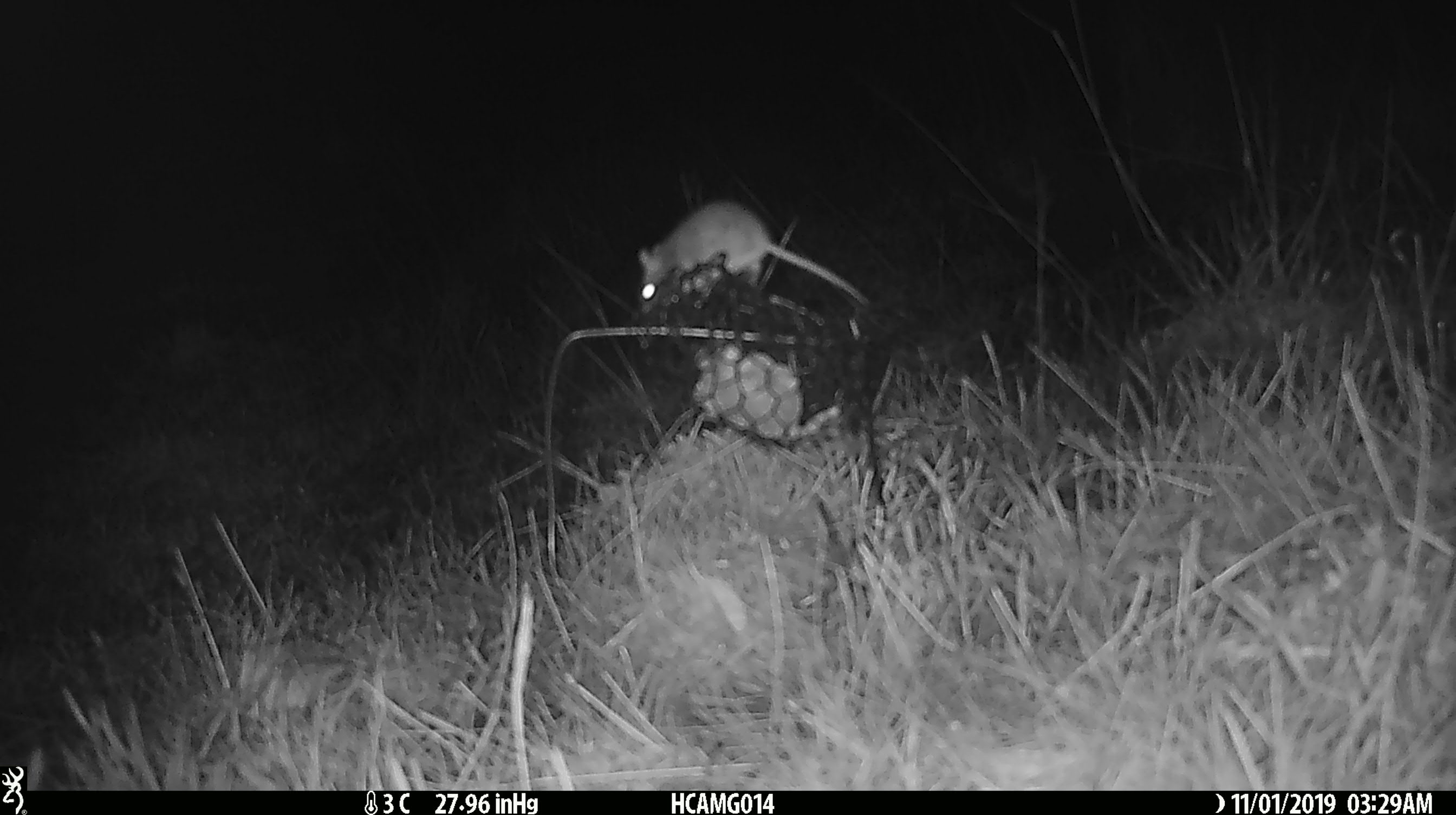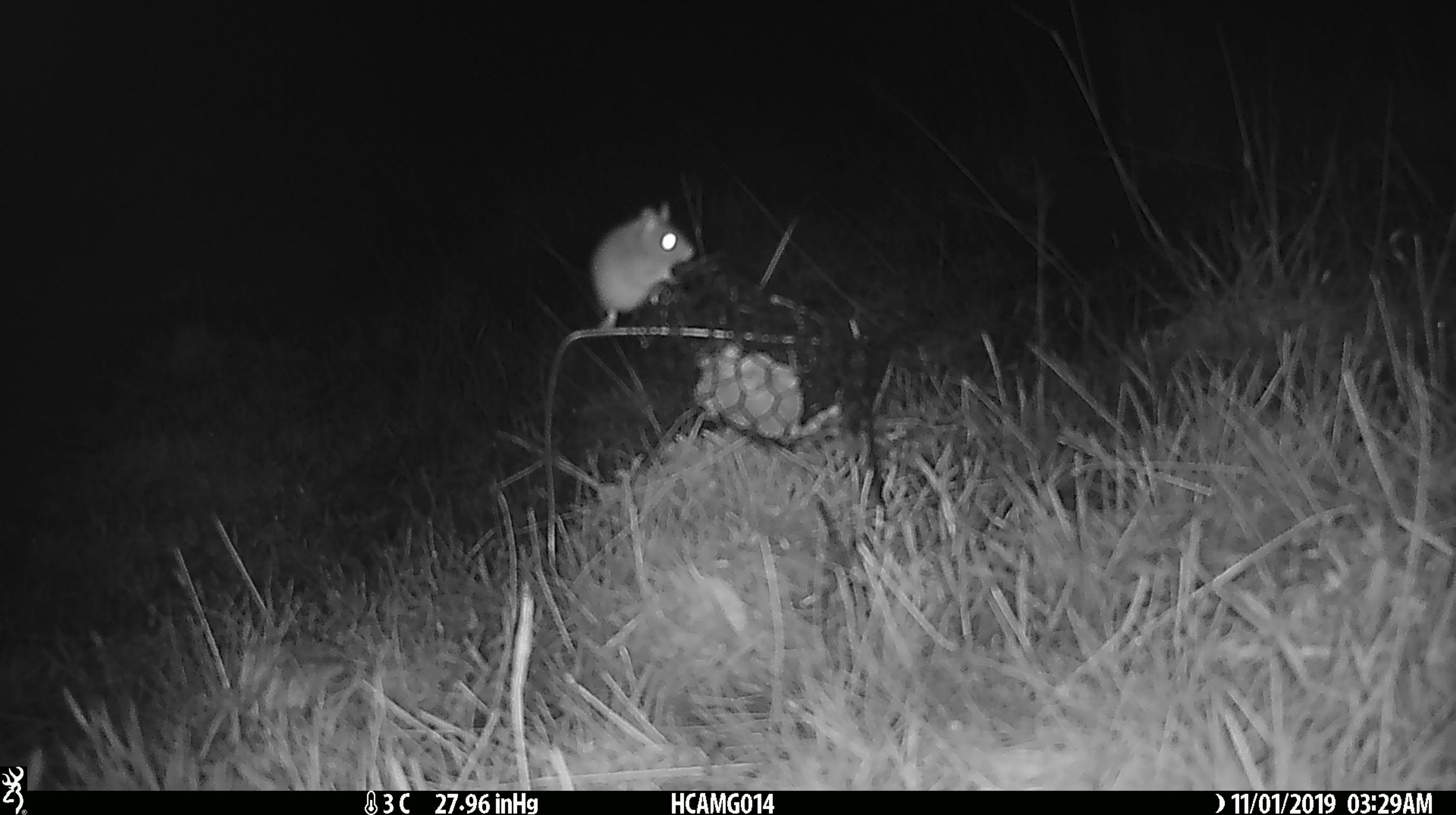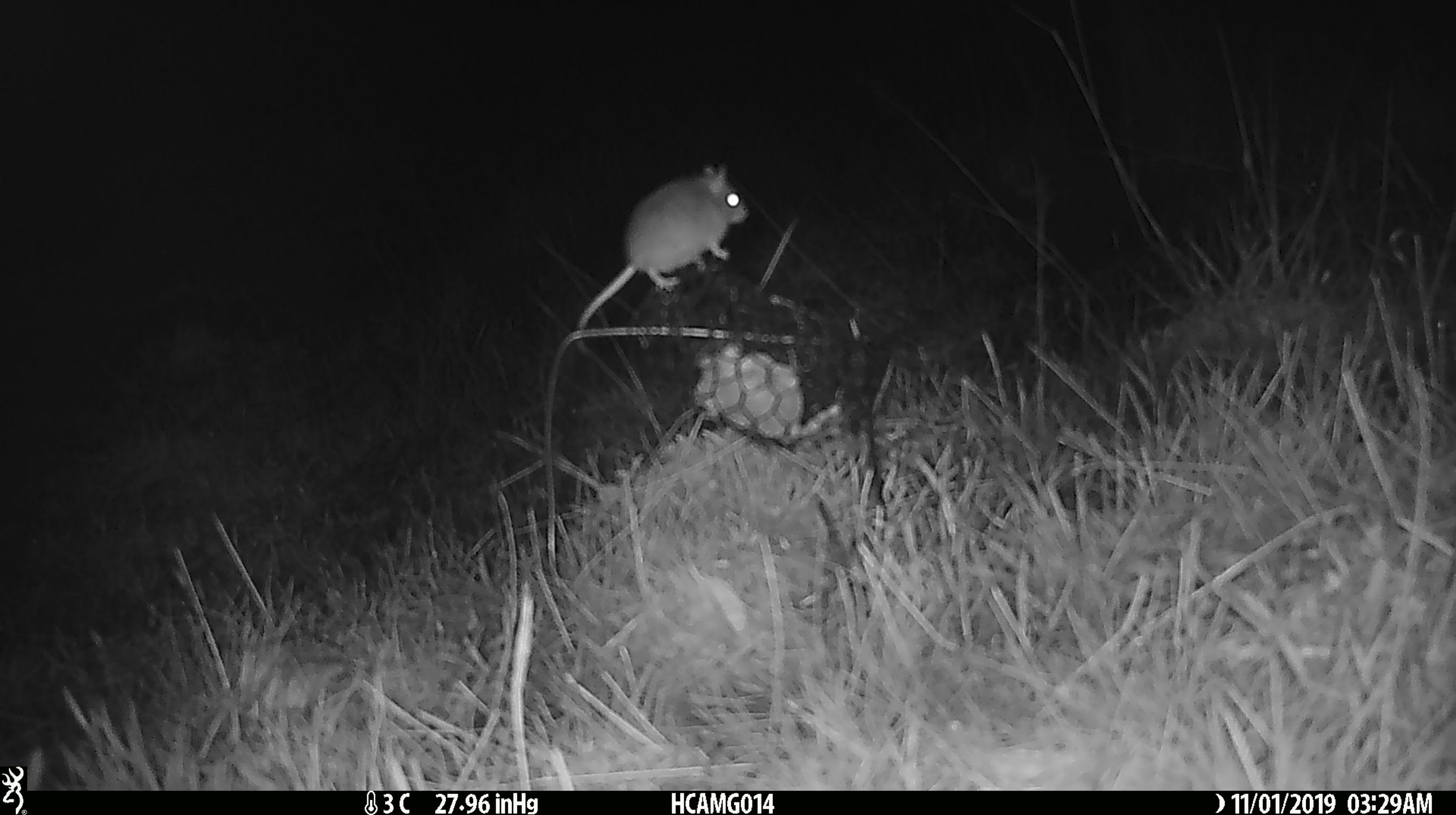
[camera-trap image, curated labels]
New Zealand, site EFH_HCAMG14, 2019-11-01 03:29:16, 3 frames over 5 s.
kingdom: Animalia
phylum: Chordata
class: Mammalia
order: Rodentia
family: Muridae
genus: Mus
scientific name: Mus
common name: mouse